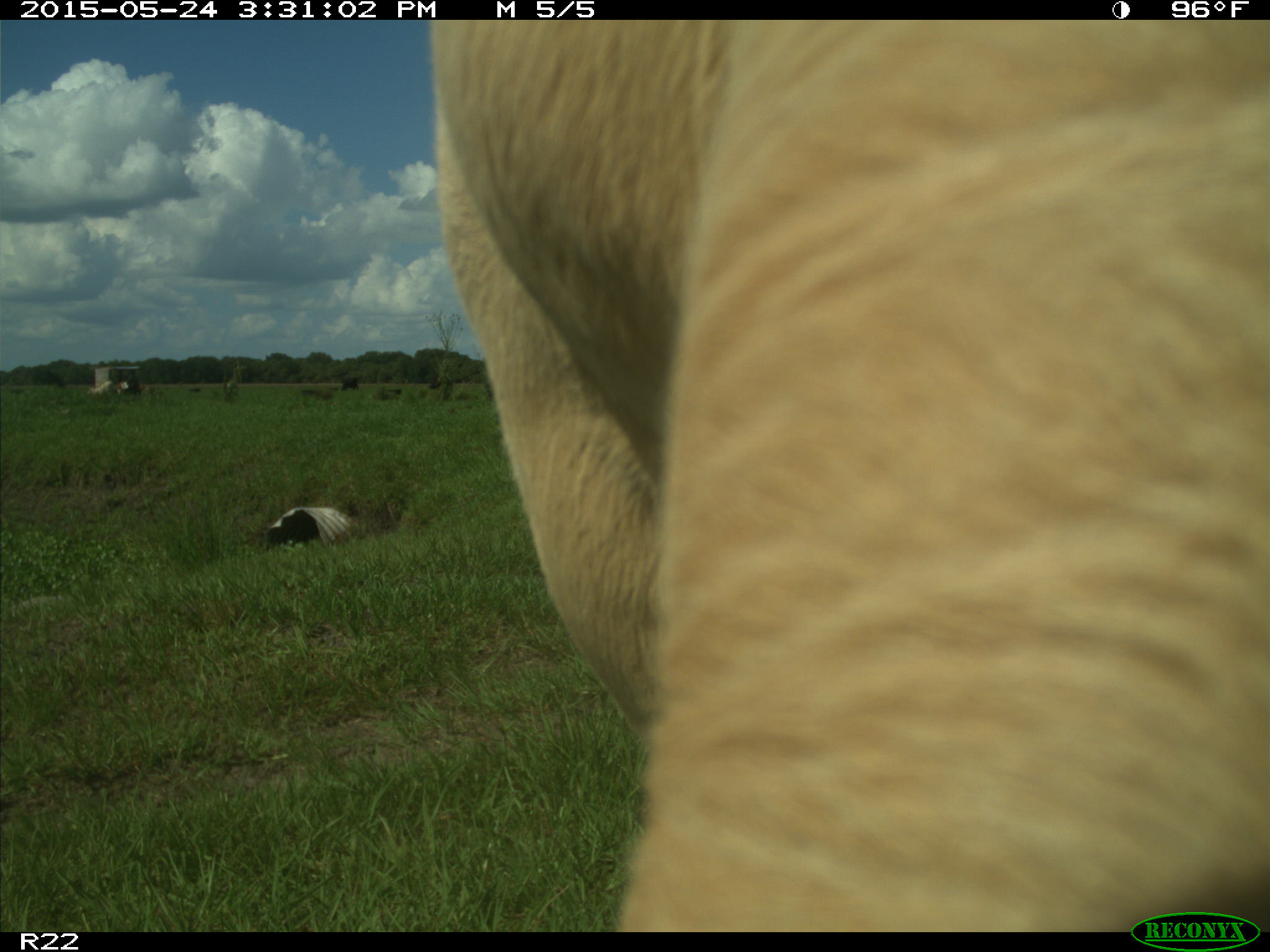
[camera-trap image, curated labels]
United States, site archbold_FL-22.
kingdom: Animalia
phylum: Chordata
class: Mammalia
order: Artiodactyla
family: Bovidae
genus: Bos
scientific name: Bos taurus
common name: domestic cow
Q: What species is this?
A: Bos taurus (domestic cow).